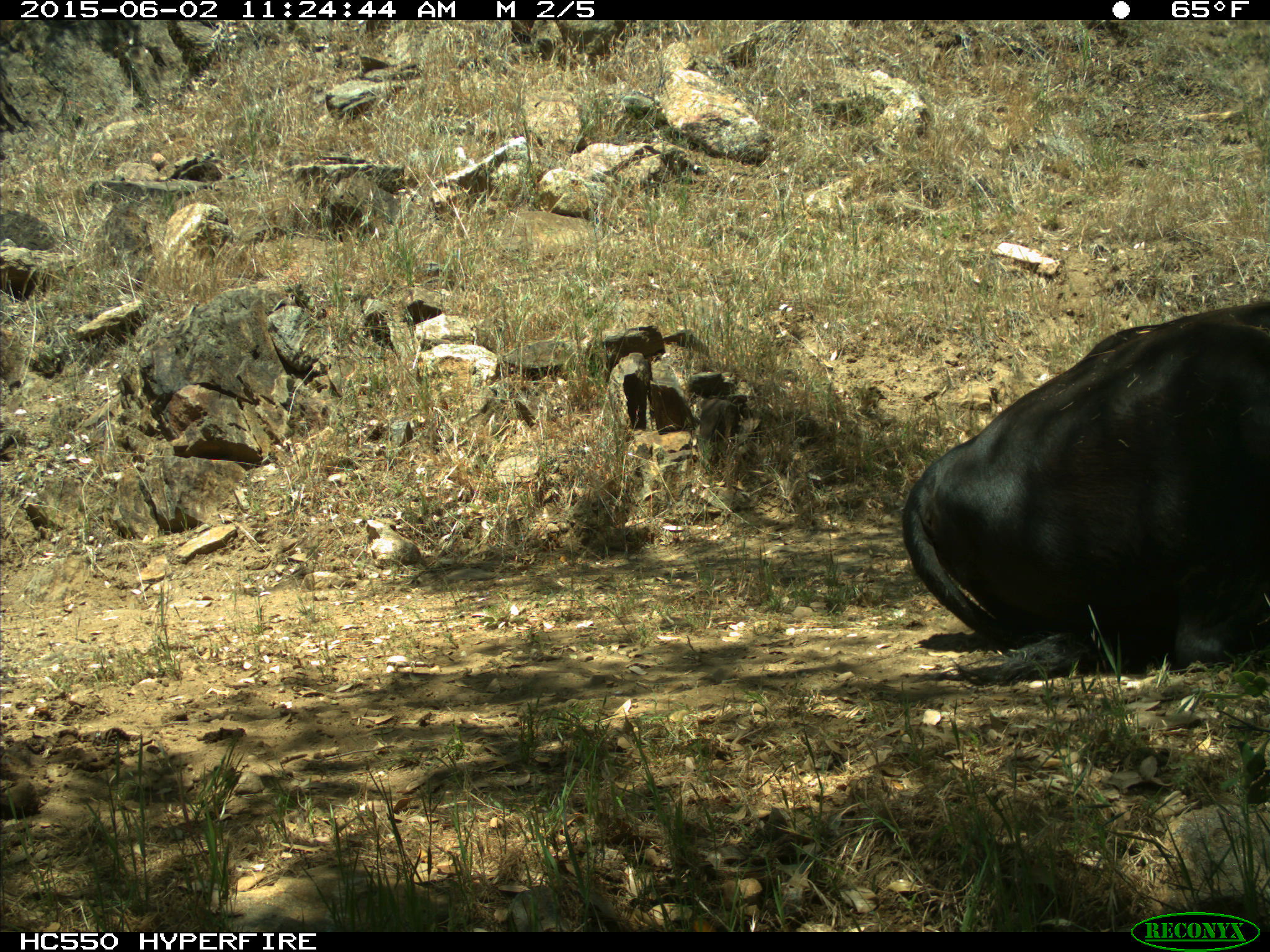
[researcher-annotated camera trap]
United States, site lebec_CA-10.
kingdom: Animalia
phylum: Chordata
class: Mammalia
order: Artiodactyla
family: Bovidae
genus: Bos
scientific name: Bos taurus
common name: domestic cow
Bos taurus (domestic cow).